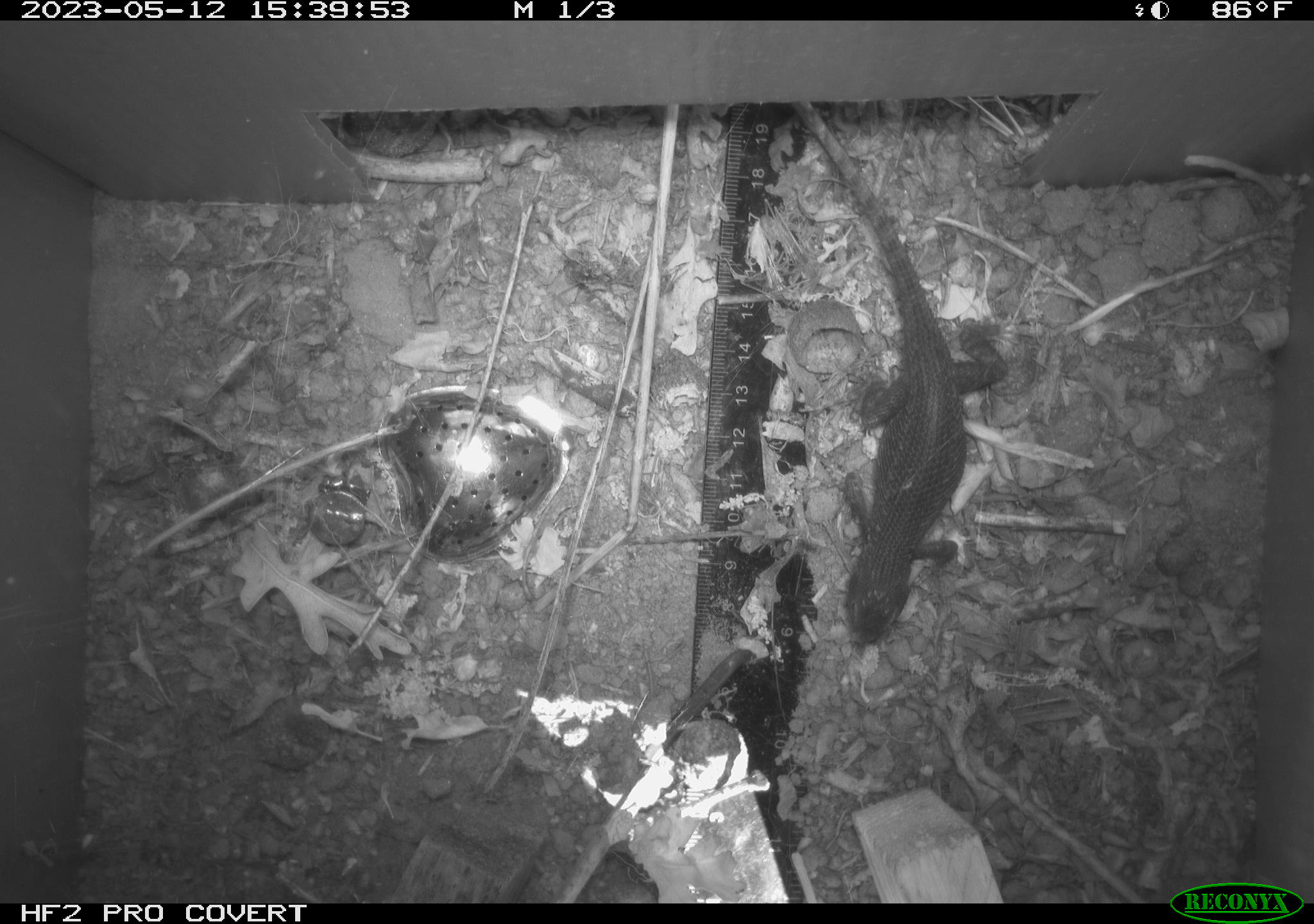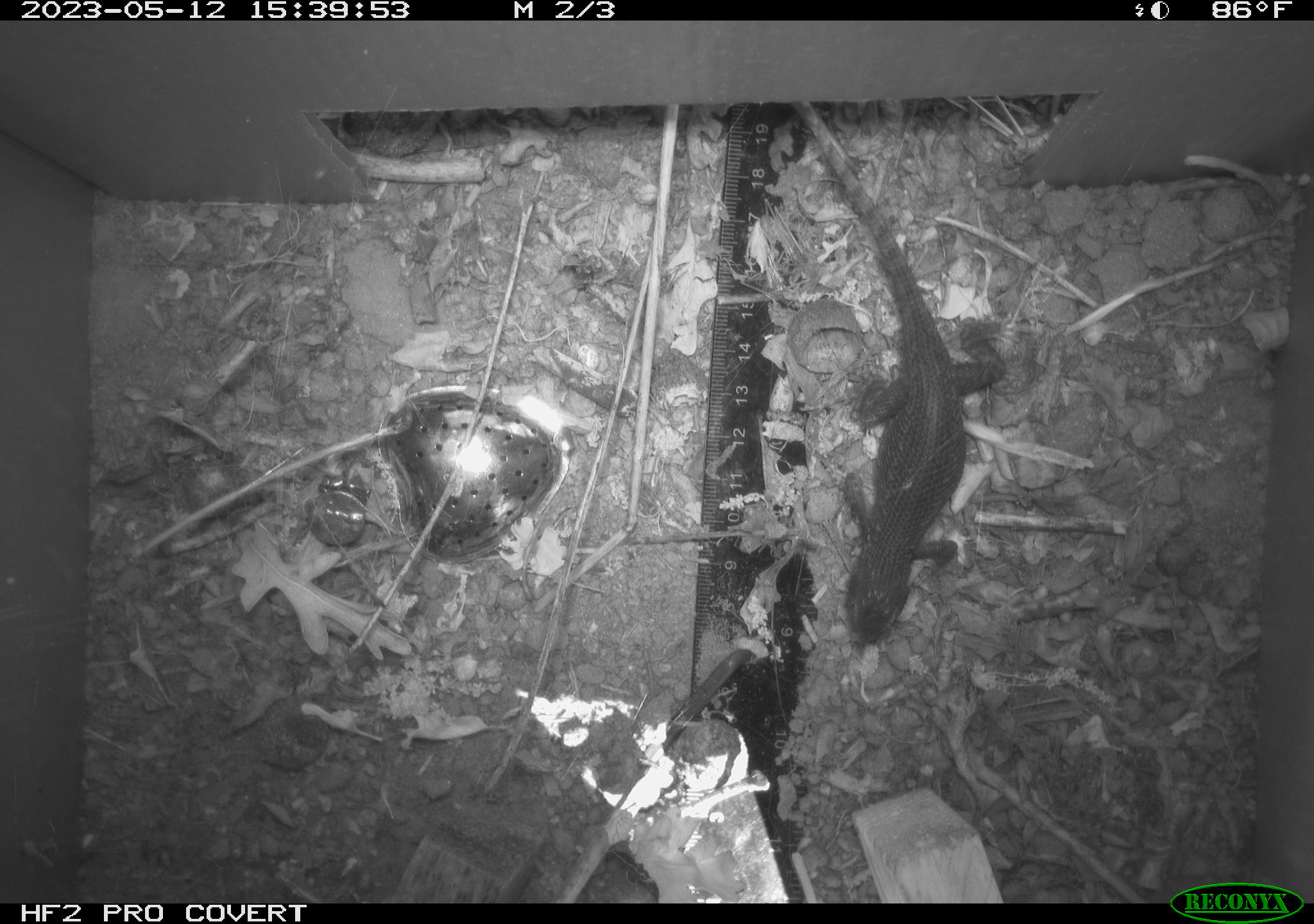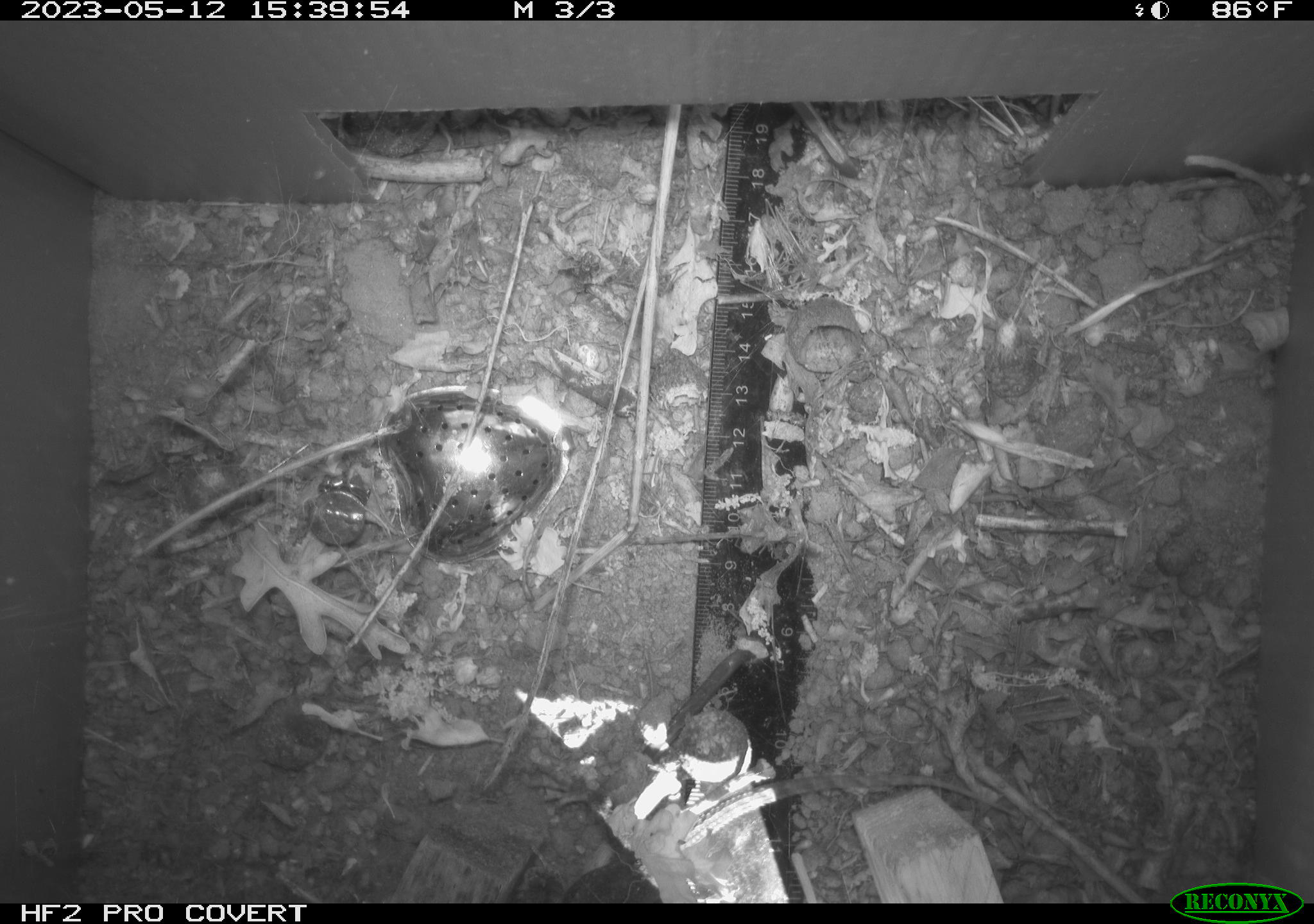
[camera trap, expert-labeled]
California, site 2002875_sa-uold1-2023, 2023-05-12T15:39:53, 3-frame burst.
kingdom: Animalia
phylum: Chordata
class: Reptilia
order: Squamata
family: Phrynosomatidae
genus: Sceloporus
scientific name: Sceloporus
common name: spiny lizards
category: sceloporus species